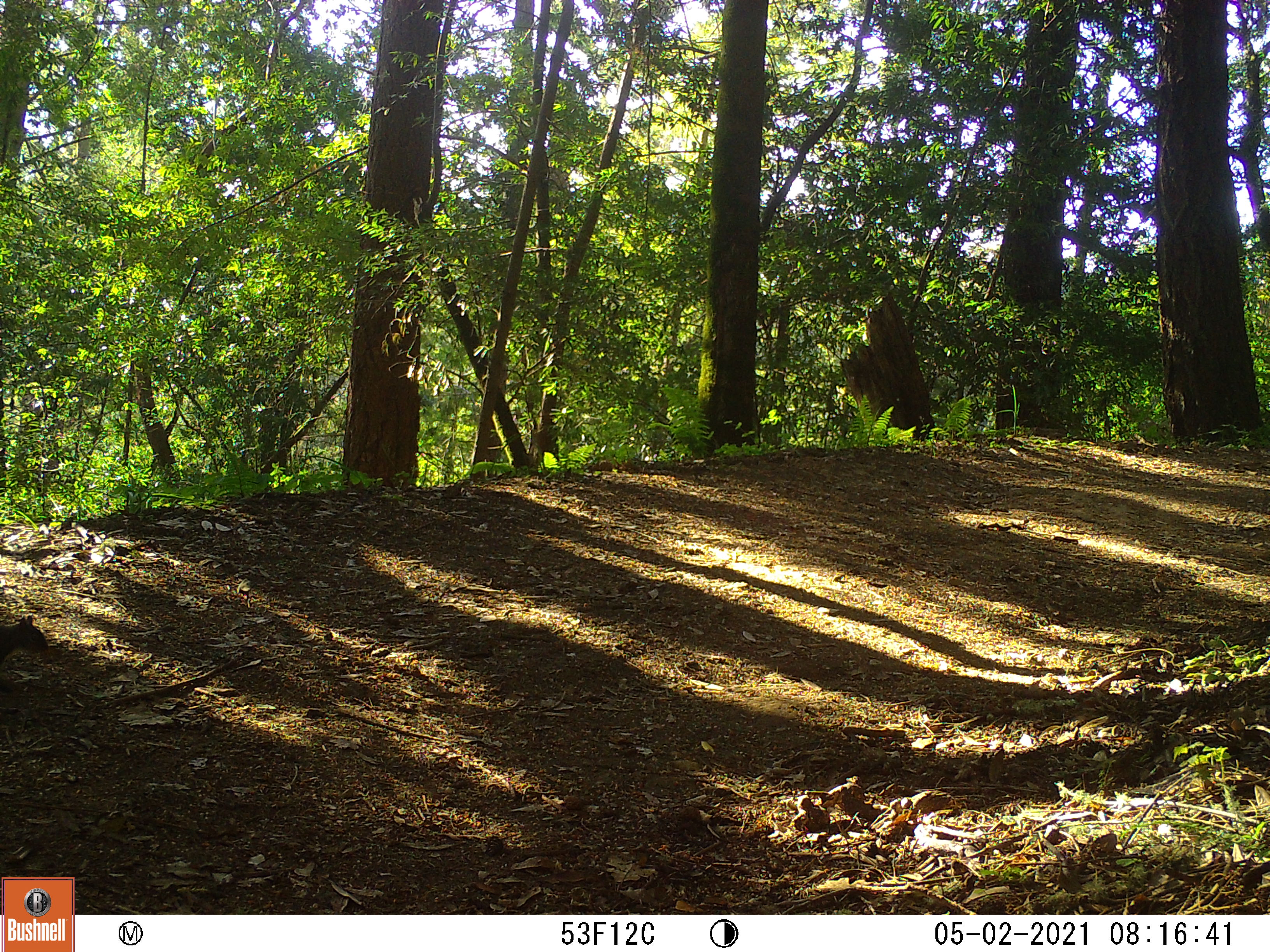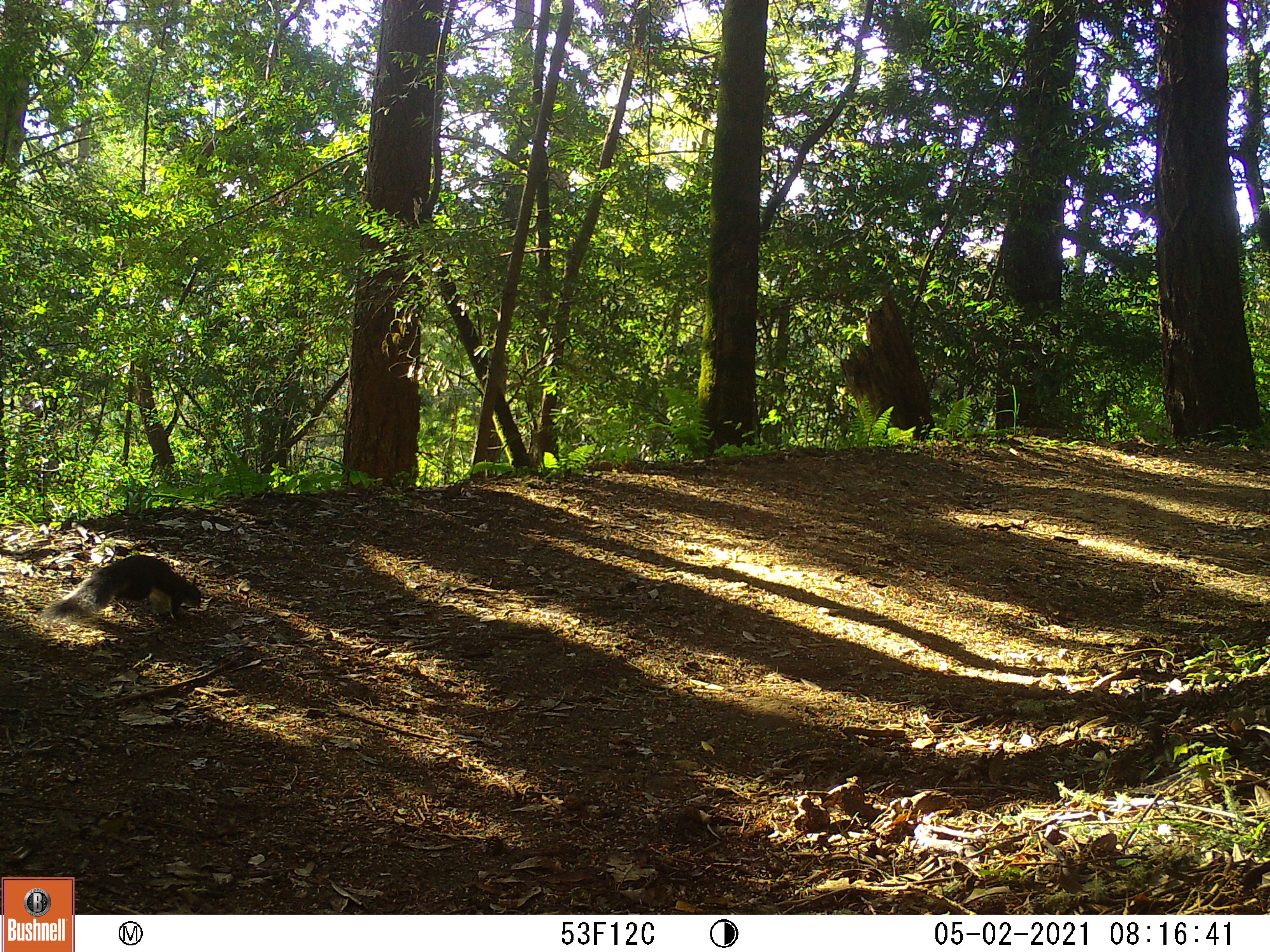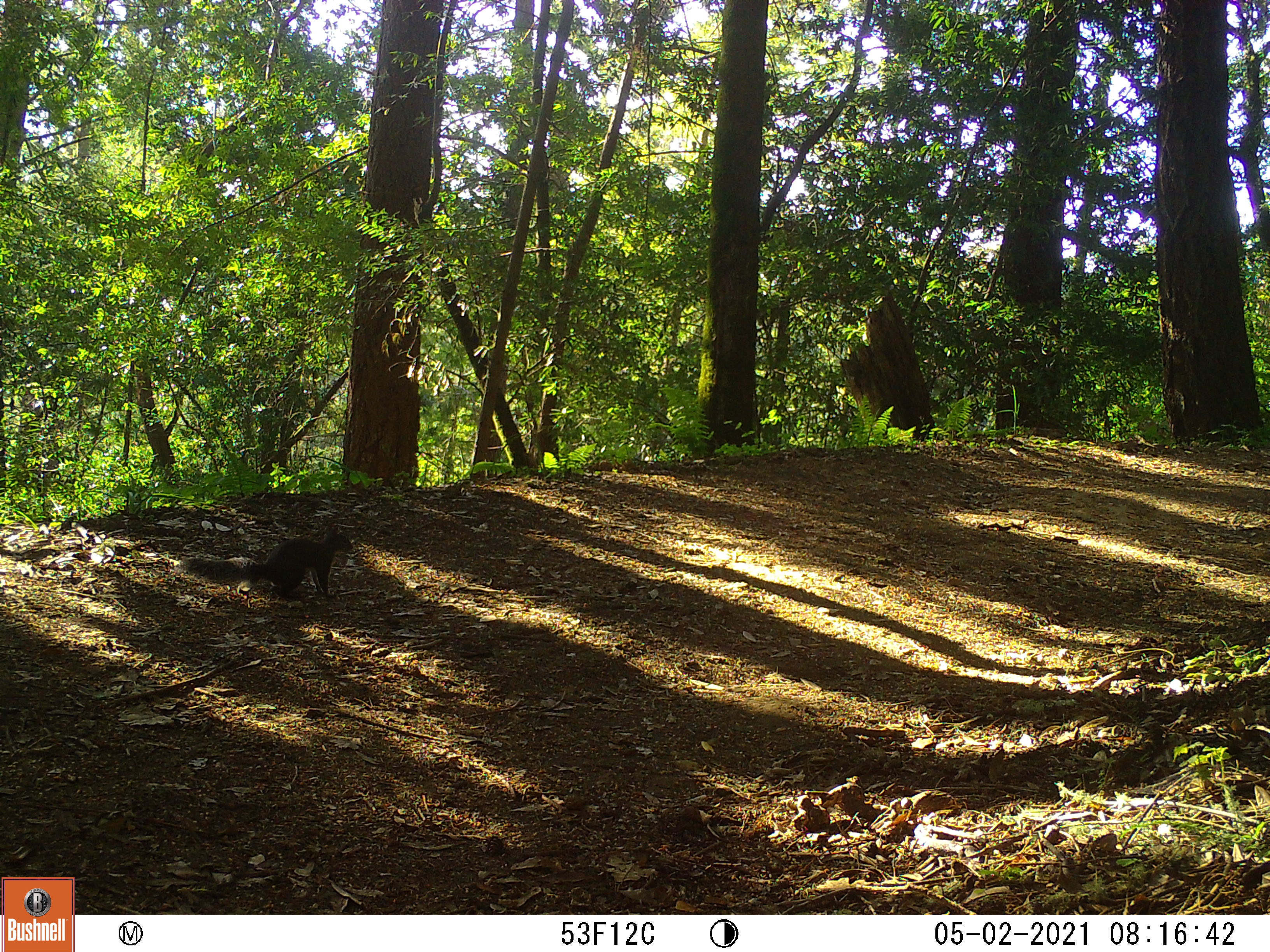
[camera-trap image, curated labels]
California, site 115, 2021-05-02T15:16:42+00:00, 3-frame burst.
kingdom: Animalia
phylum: Chordata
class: Mammalia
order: Rodentia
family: Sciuridae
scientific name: Sciuridae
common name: squirrel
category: unknown squirrel